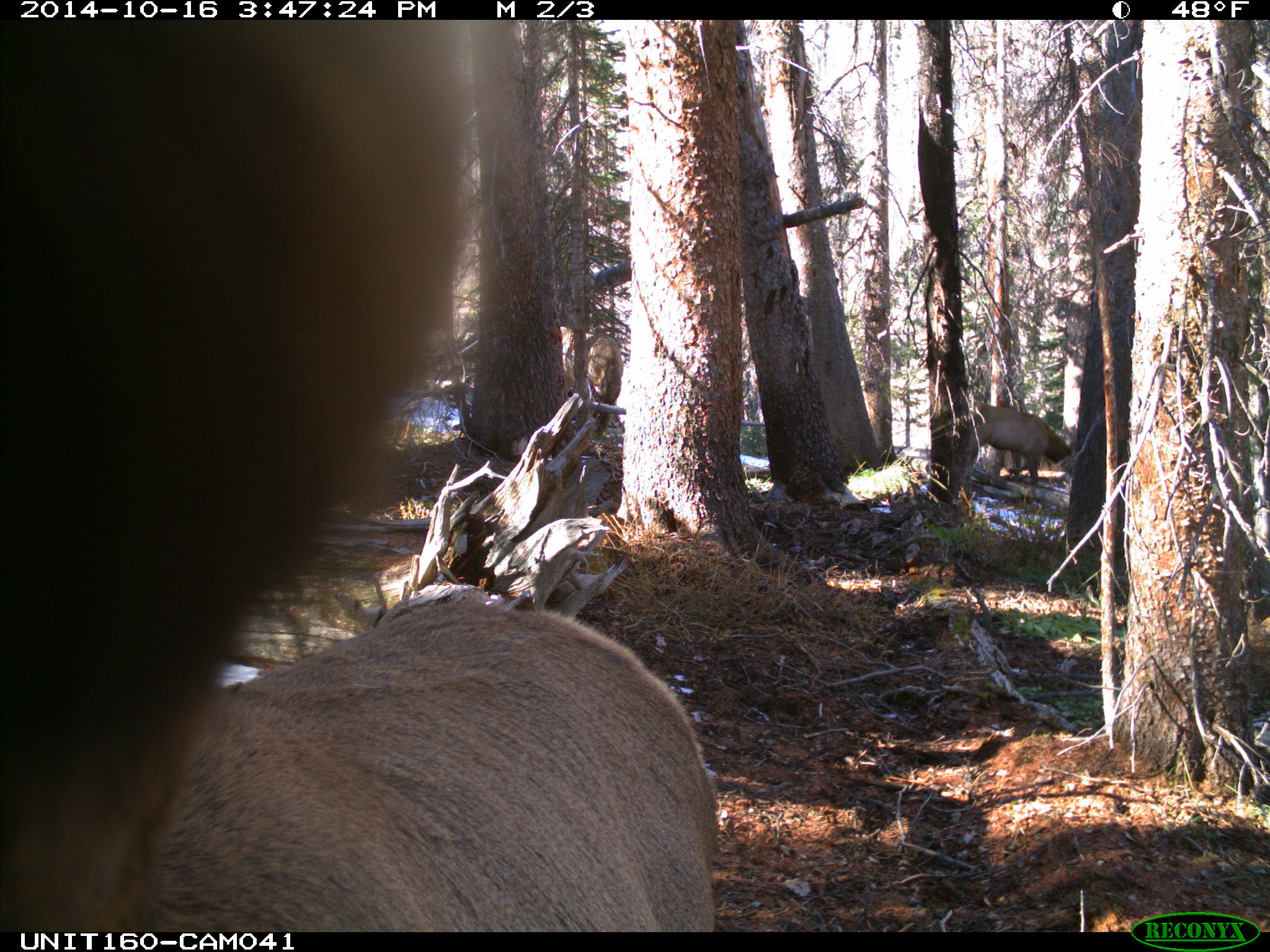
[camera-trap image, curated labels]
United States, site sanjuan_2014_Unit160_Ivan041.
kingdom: Animalia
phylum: Chordata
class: Mammalia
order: Artiodactyla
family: Cervidae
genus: Cervus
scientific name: Cervus elaphus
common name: red deer